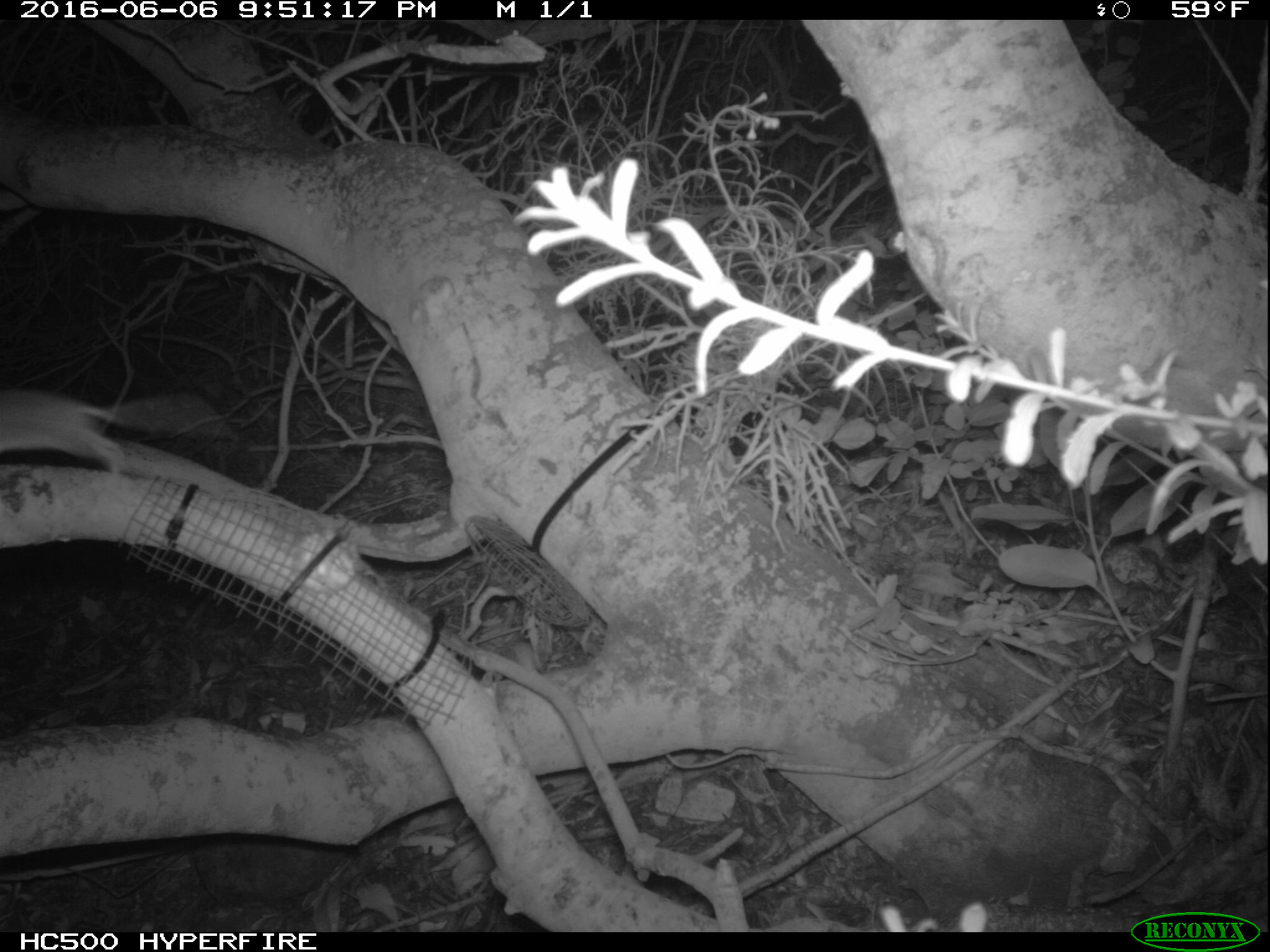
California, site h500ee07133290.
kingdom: Animalia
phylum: Chordata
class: Mammalia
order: Rodentia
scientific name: Rodentia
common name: rodent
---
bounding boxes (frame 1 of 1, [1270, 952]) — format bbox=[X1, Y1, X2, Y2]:
rodent: bbox=[0, 389, 135, 472]